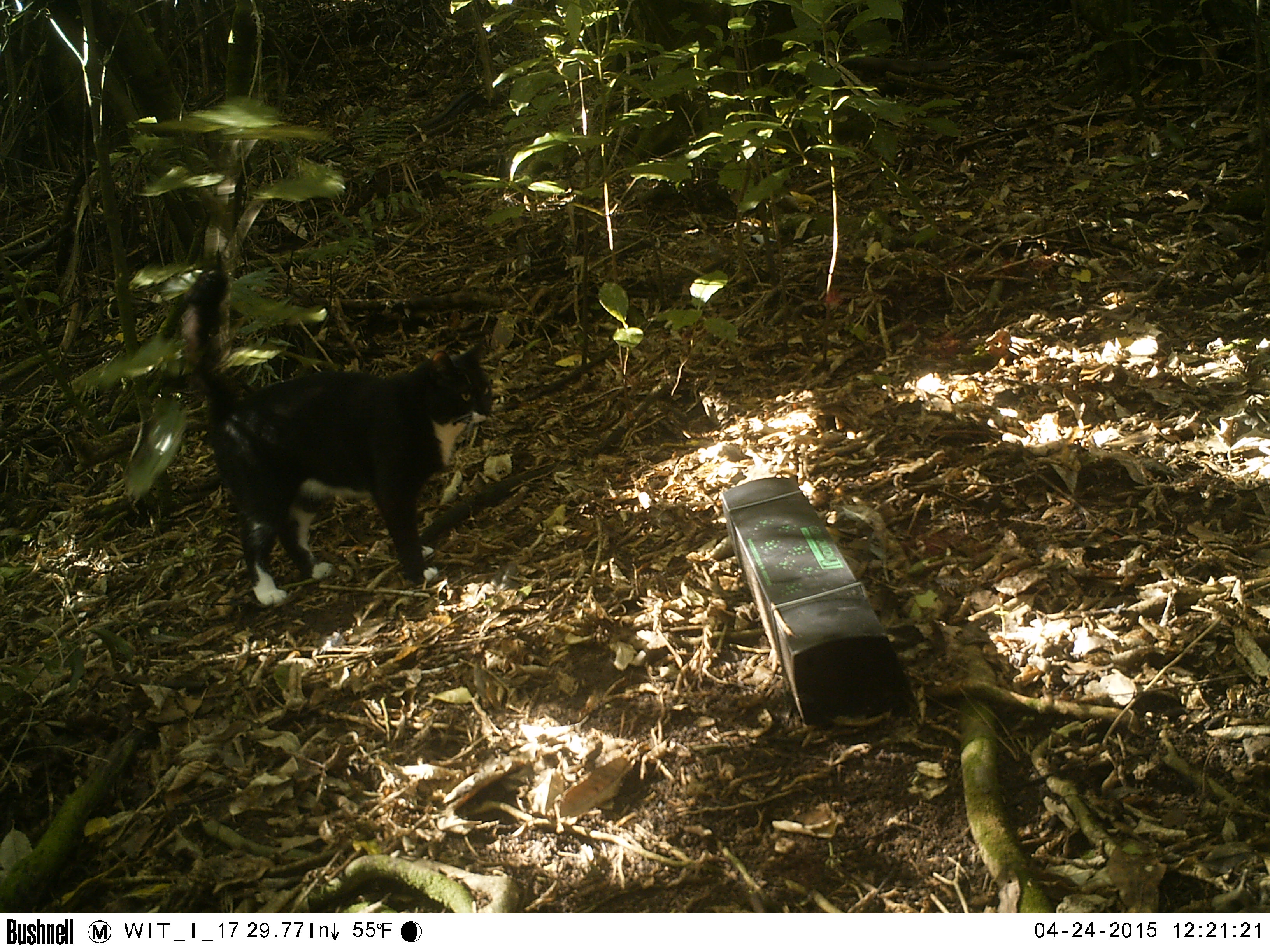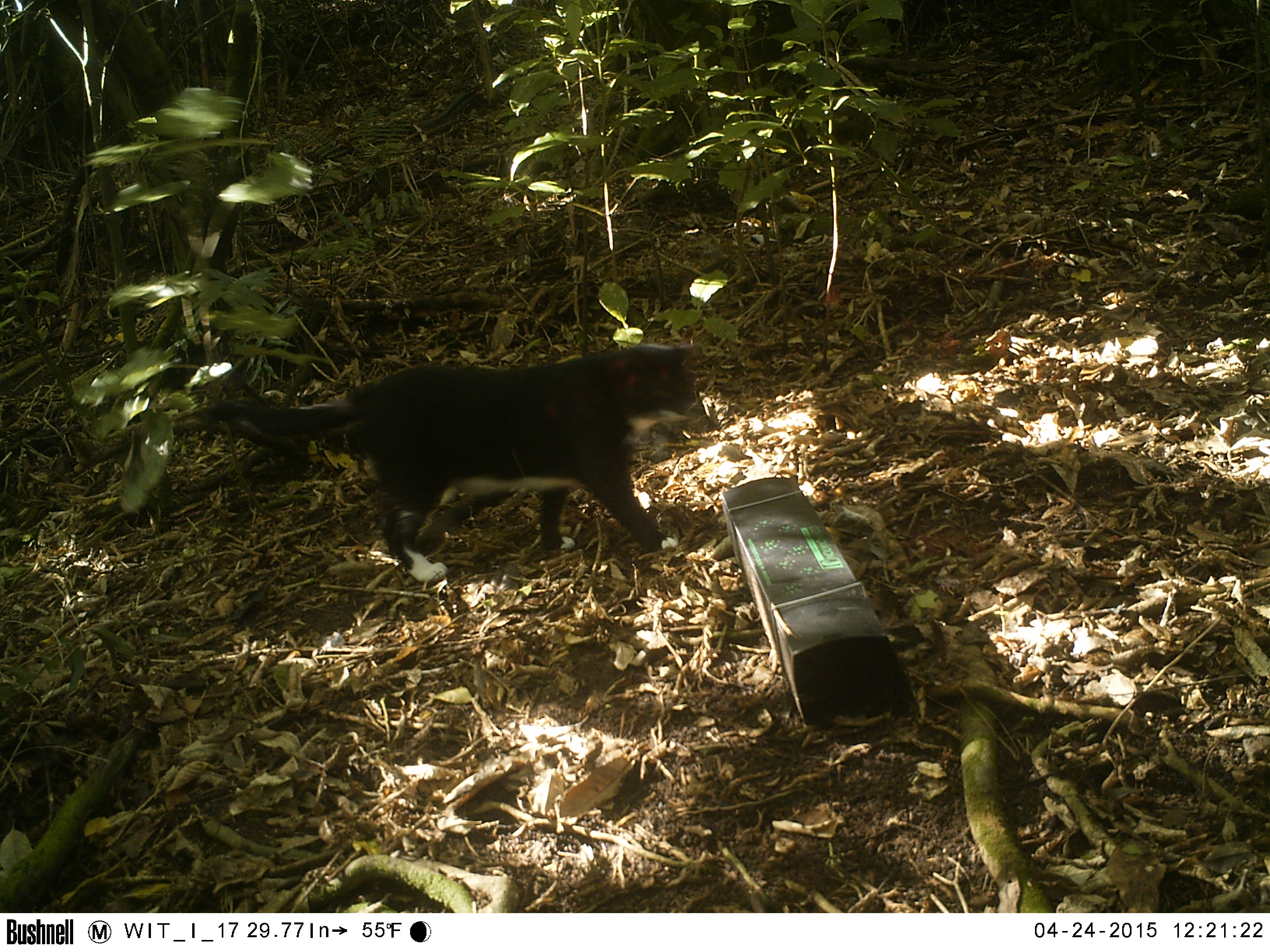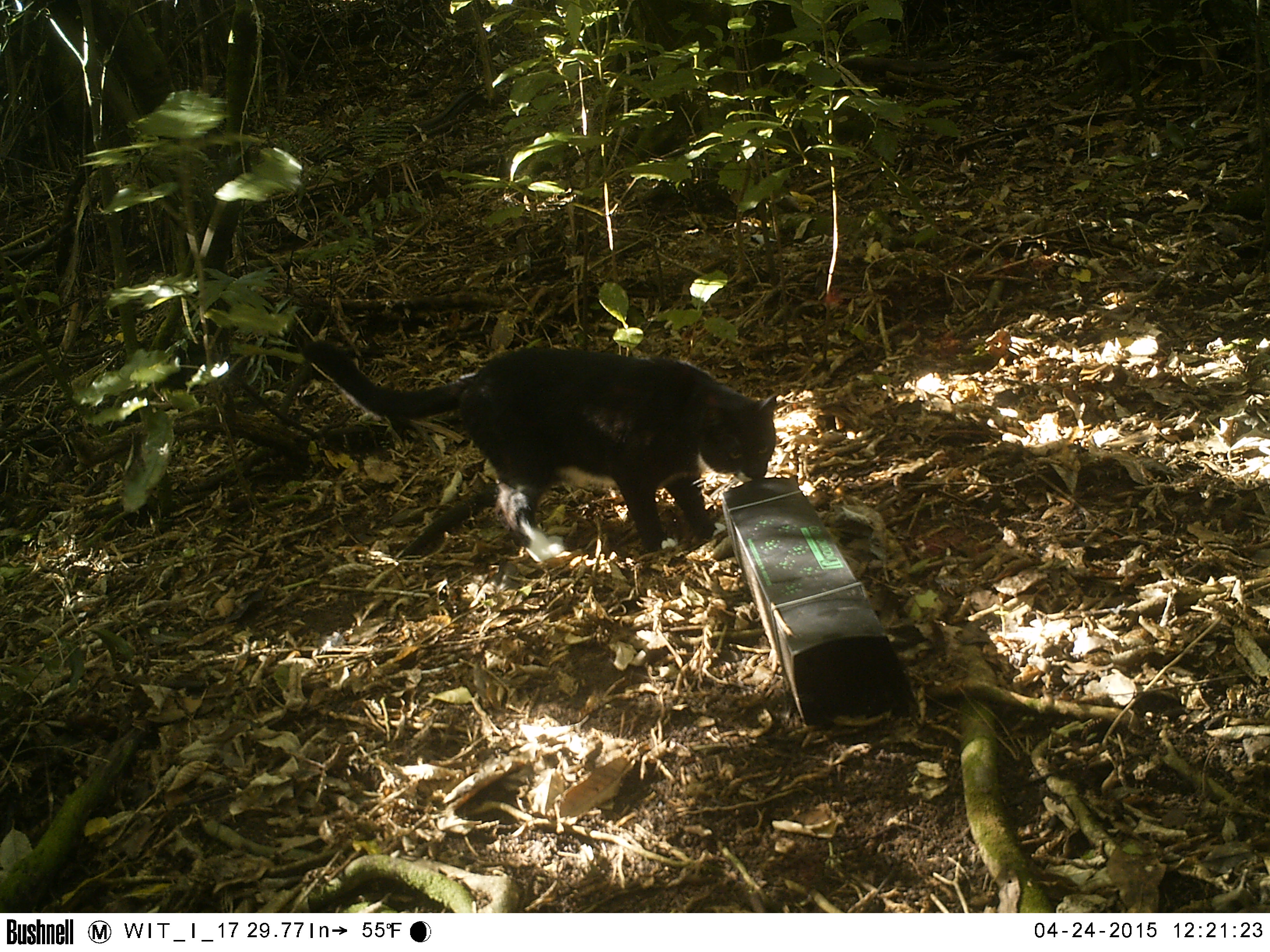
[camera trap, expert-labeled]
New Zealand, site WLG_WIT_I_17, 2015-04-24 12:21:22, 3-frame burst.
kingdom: Animalia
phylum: Chordata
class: Mammalia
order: Carnivora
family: Felidae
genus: Felis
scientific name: Felis catus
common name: domestic cat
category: cat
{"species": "cat (domestic cat) (Felis catus)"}